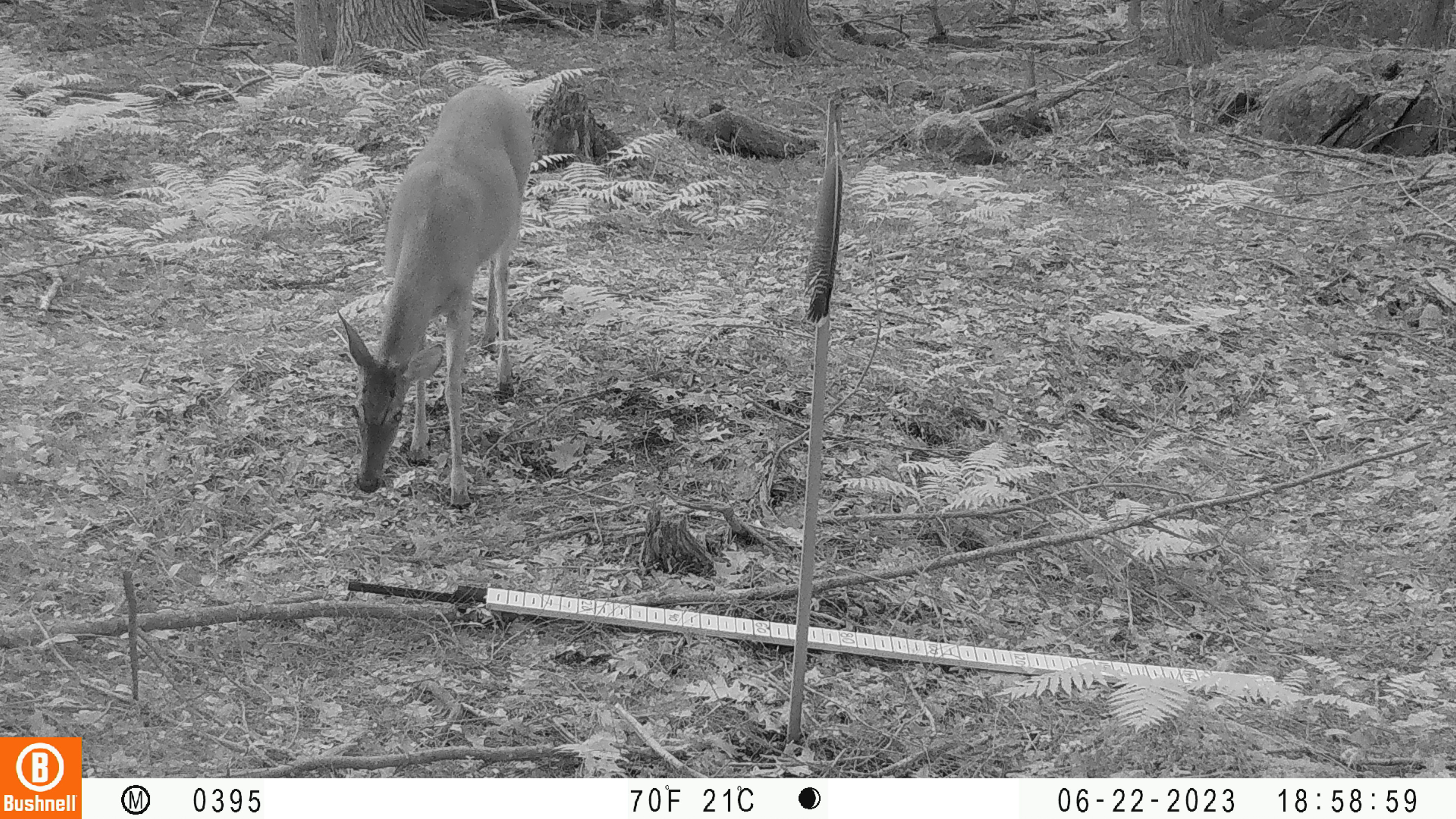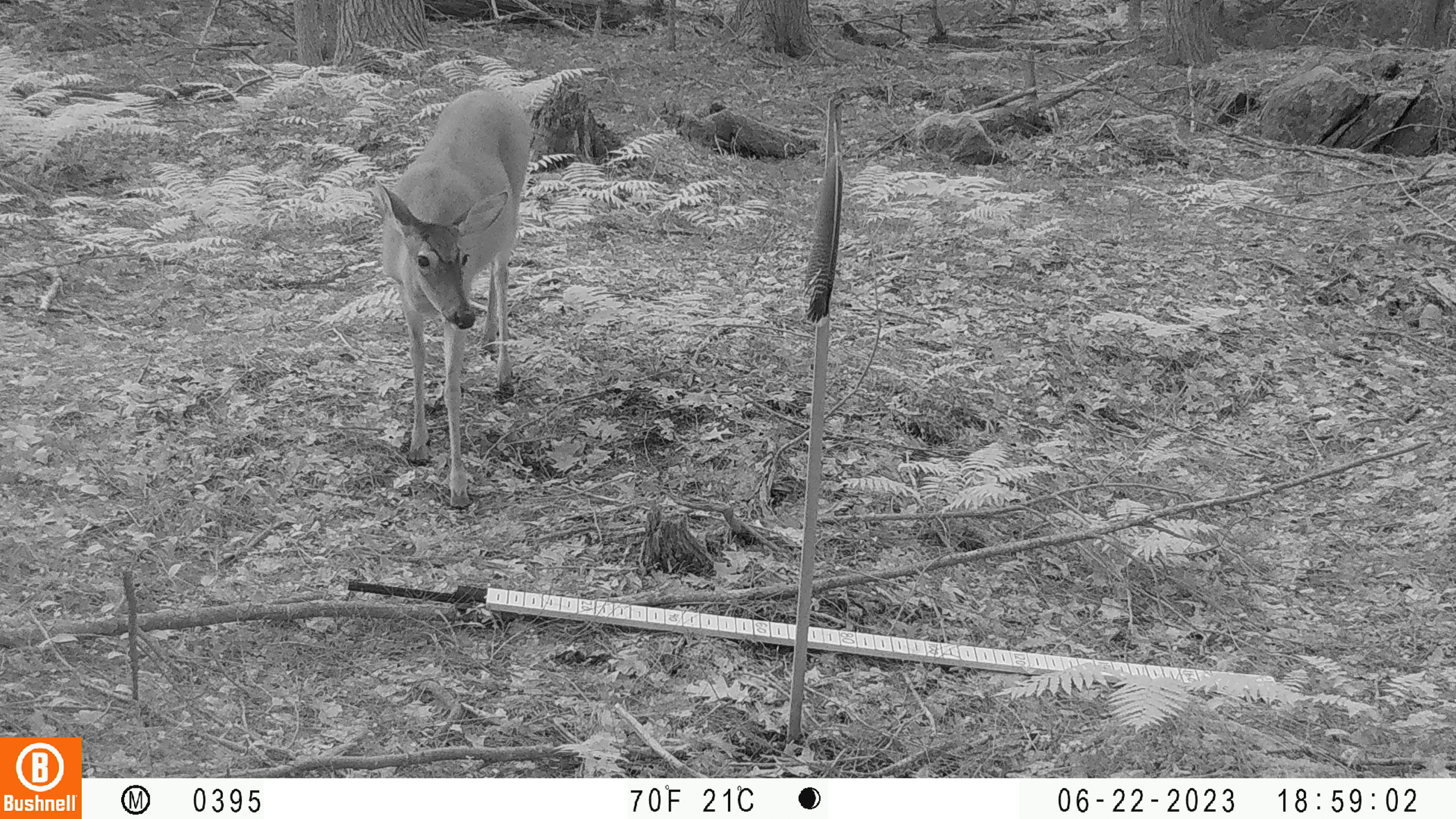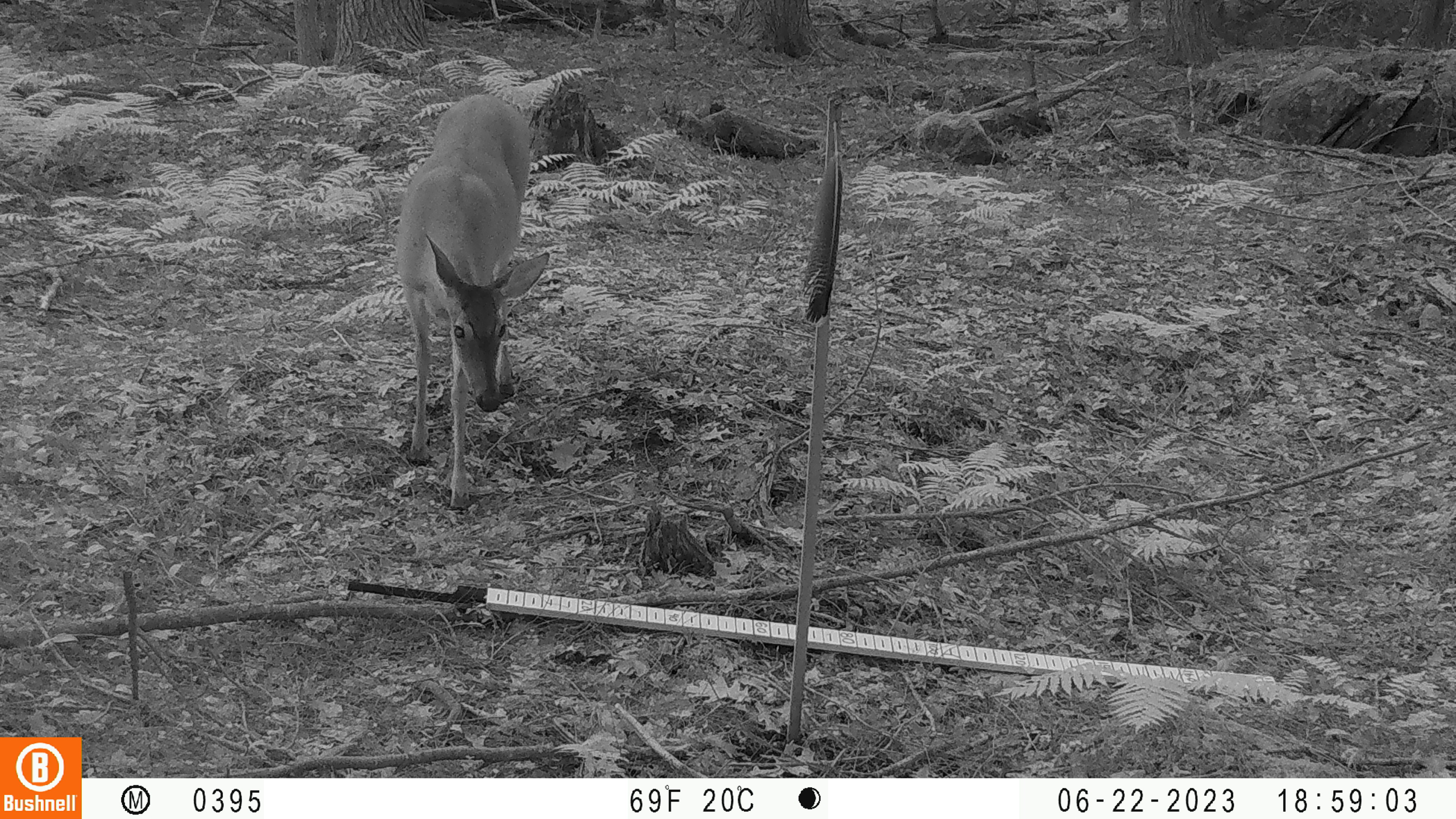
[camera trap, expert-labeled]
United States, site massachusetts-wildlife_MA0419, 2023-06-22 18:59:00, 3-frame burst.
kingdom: Animalia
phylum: Chordata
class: Mammalia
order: Artiodactyla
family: Cervidae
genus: Odocoileus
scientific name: Odocoileus virginianus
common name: white-tailed deer